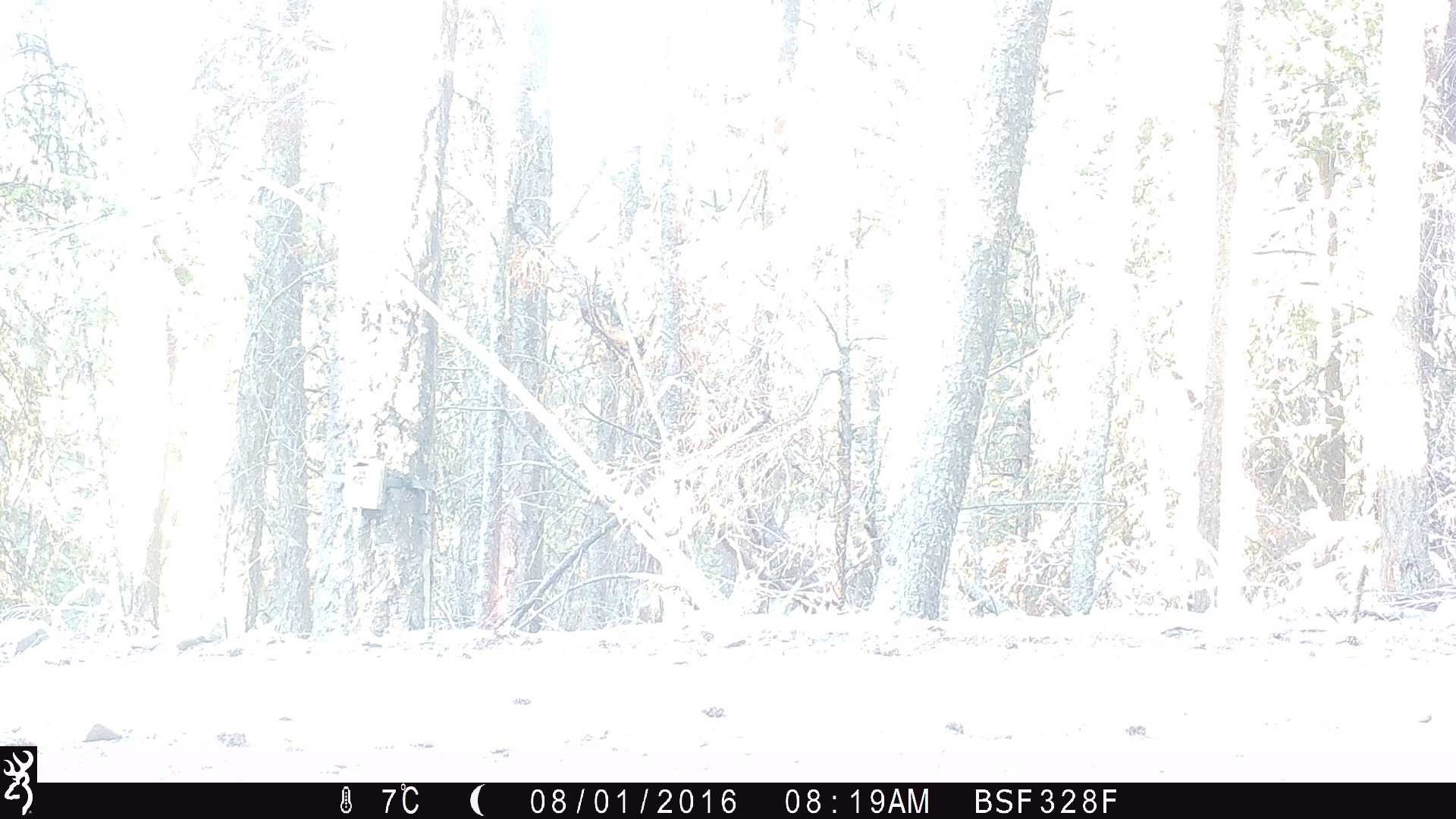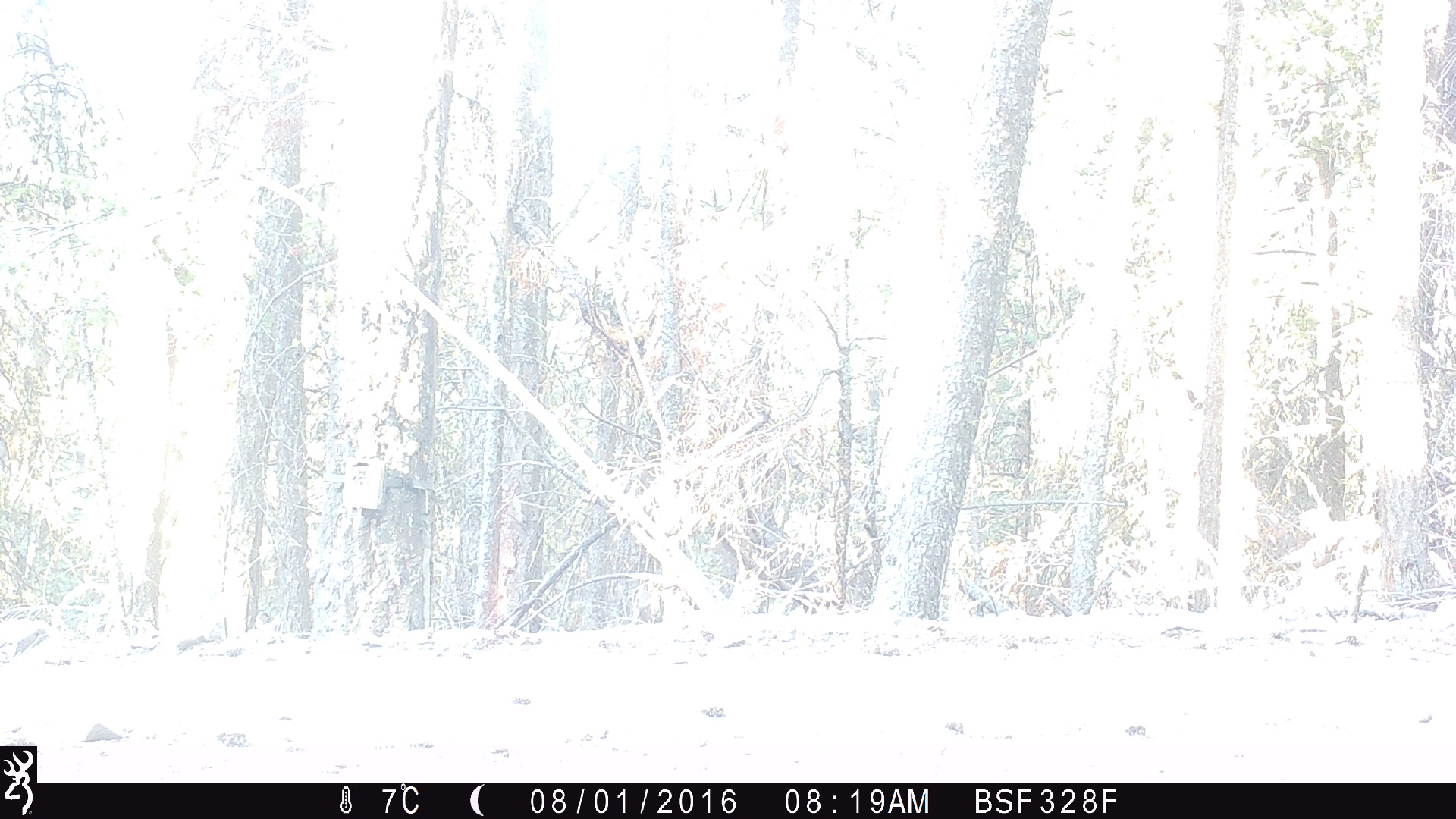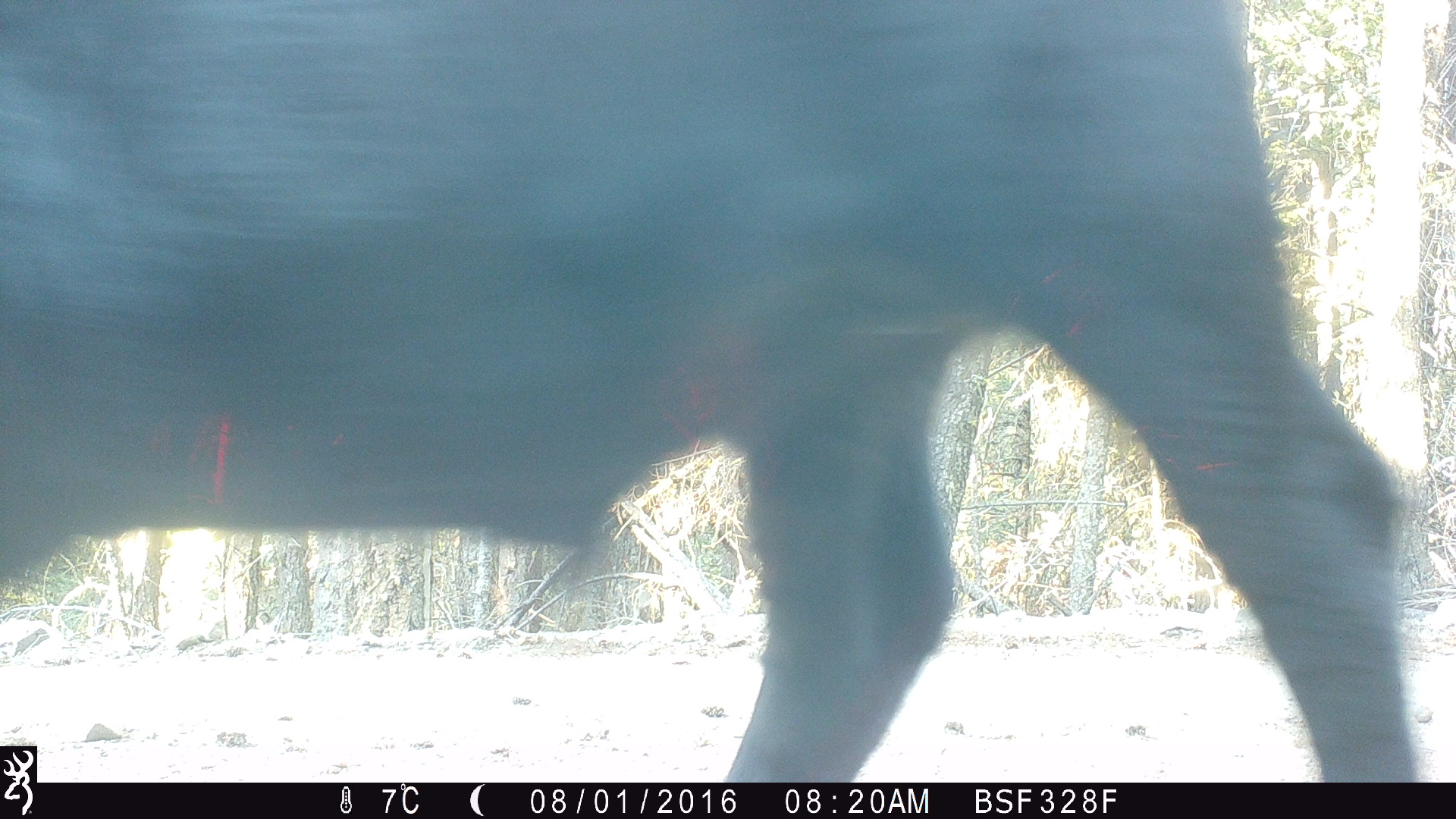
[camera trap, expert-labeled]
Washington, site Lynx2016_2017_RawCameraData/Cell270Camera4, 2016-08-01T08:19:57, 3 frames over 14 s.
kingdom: Animalia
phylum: Chordata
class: Mammalia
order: Artiodactyla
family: Bovidae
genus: Bos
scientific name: Bos taurus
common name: domestic cattle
Domestic cattle (Bos taurus). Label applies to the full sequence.